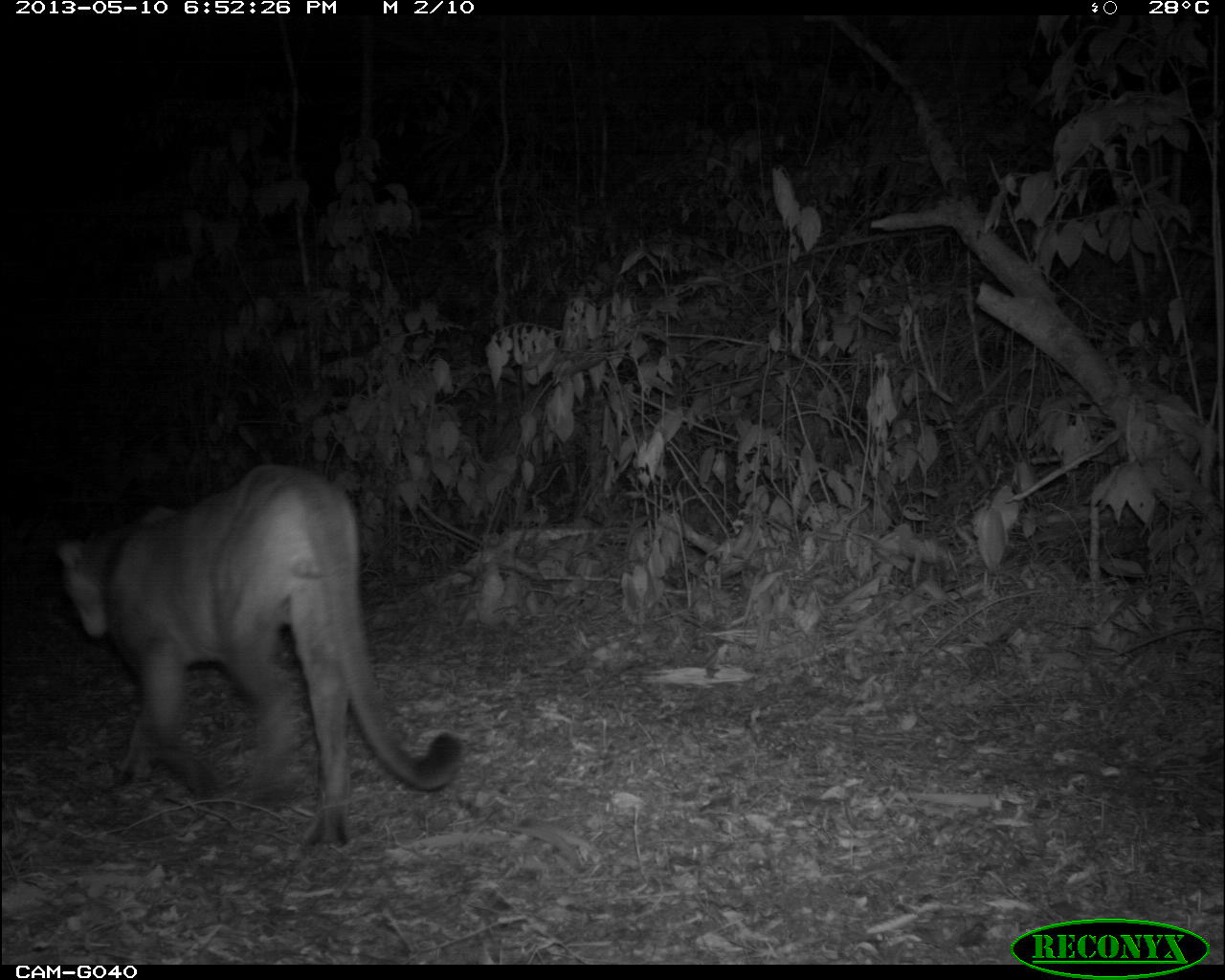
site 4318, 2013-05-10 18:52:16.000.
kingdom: Animalia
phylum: Chordata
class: Mammalia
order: Carnivora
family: Felidae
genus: Puma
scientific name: Puma concolor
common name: mountain lion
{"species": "Puma concolor (mountain lion)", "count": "1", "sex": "male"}